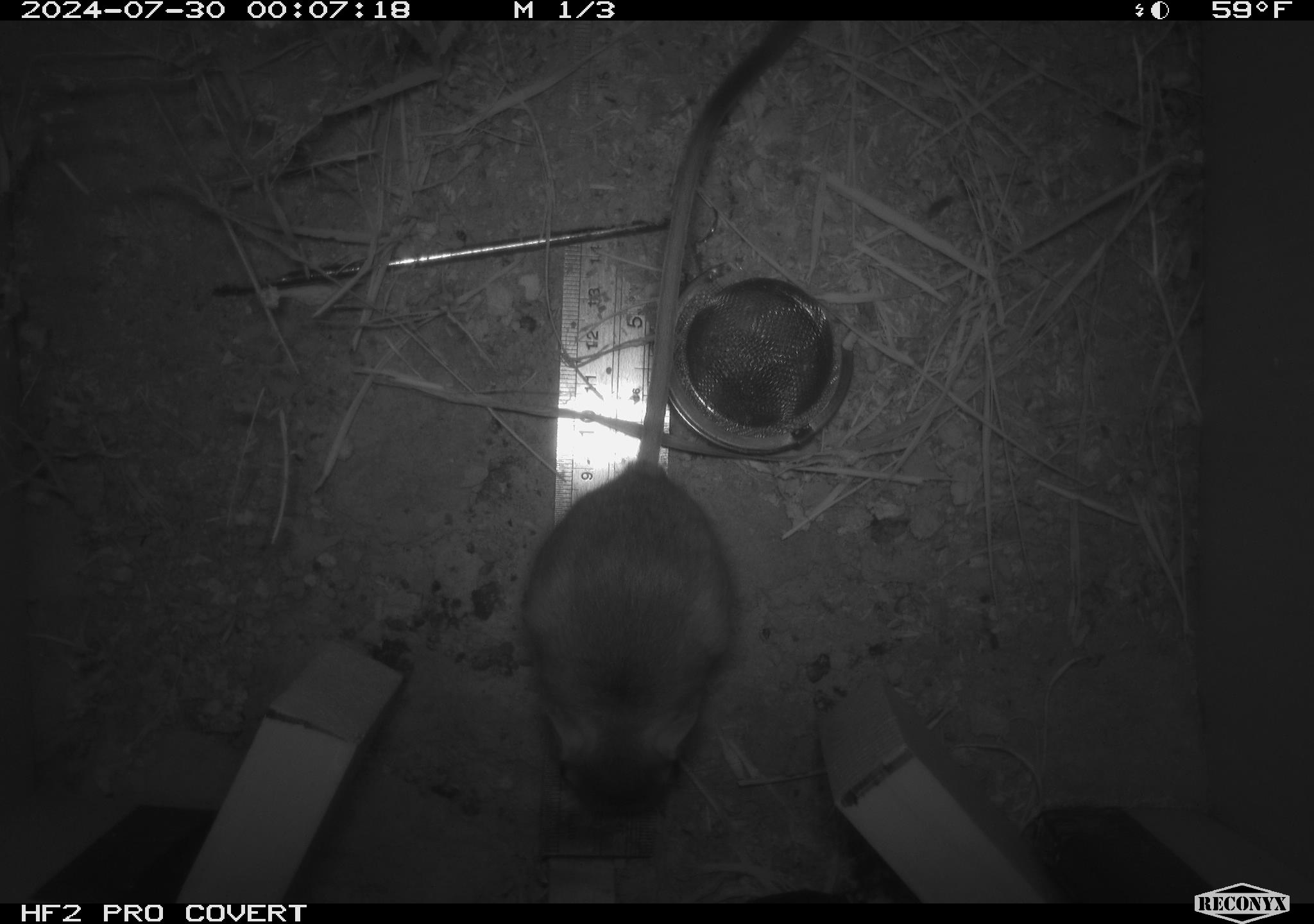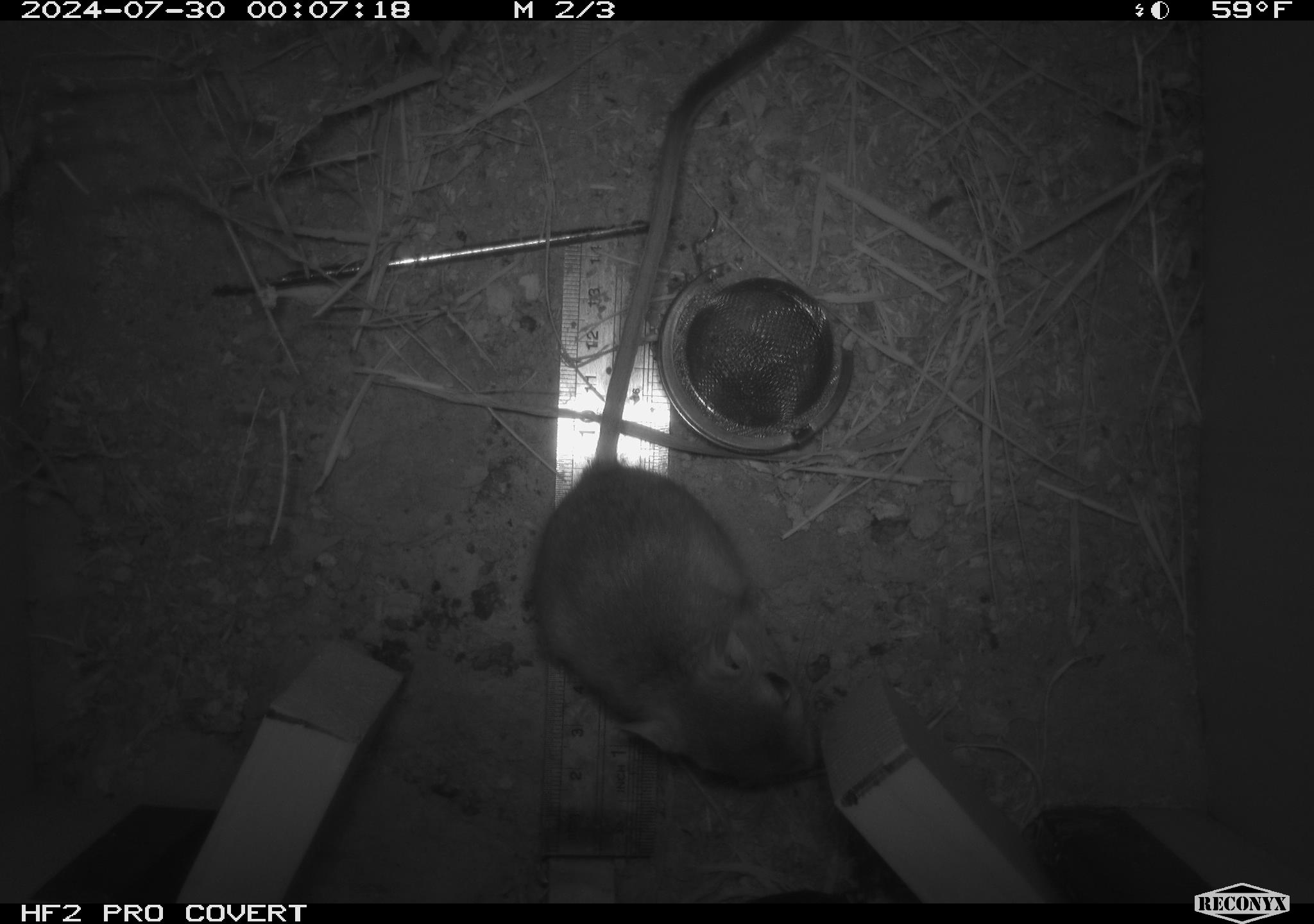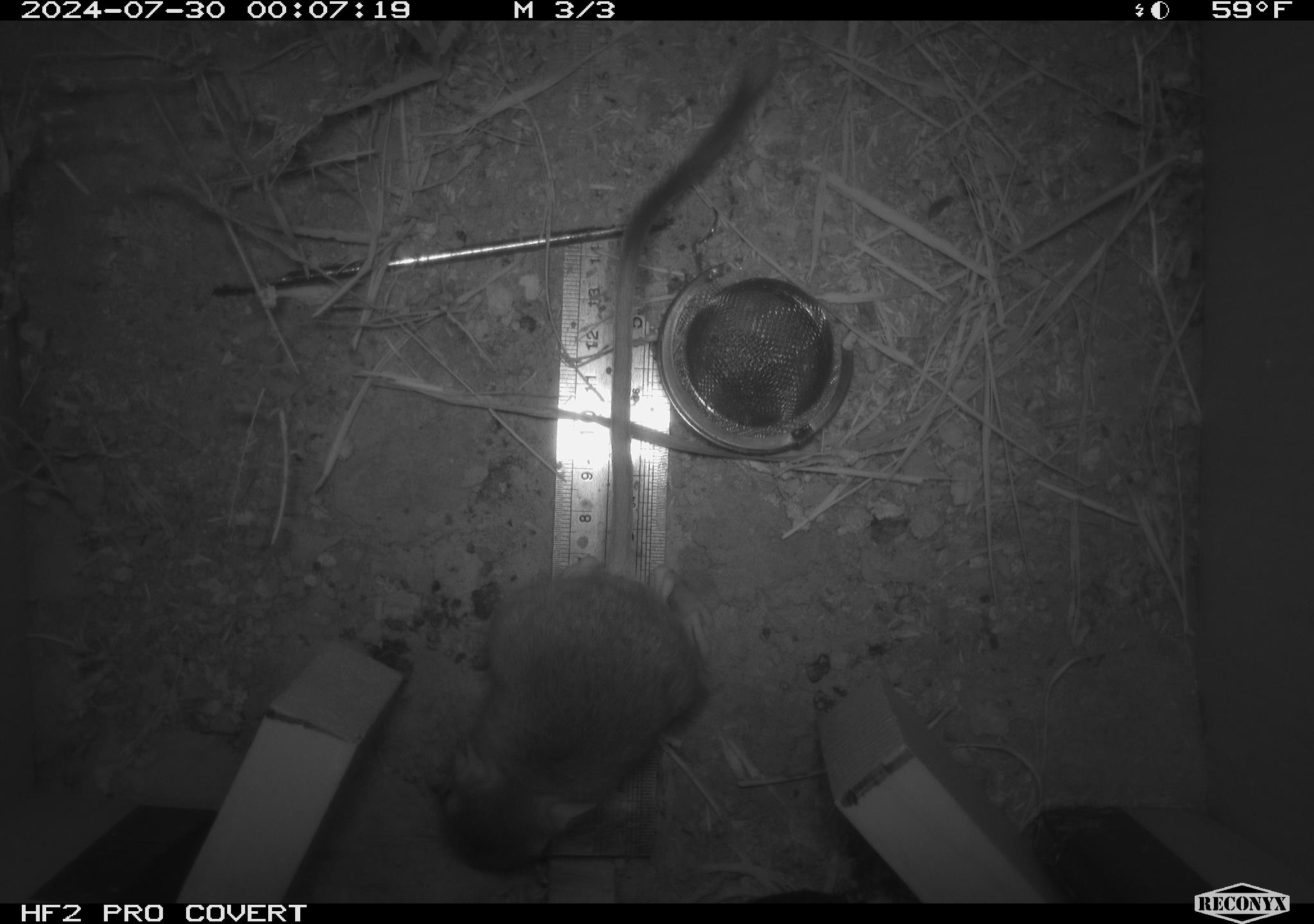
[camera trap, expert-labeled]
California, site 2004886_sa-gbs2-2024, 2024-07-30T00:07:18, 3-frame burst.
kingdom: Animalia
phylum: Chordata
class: Mammalia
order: Rodentia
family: Heteromyidae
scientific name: Heteromyidae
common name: kangaroo rats and pocket mice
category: heteromyidae family